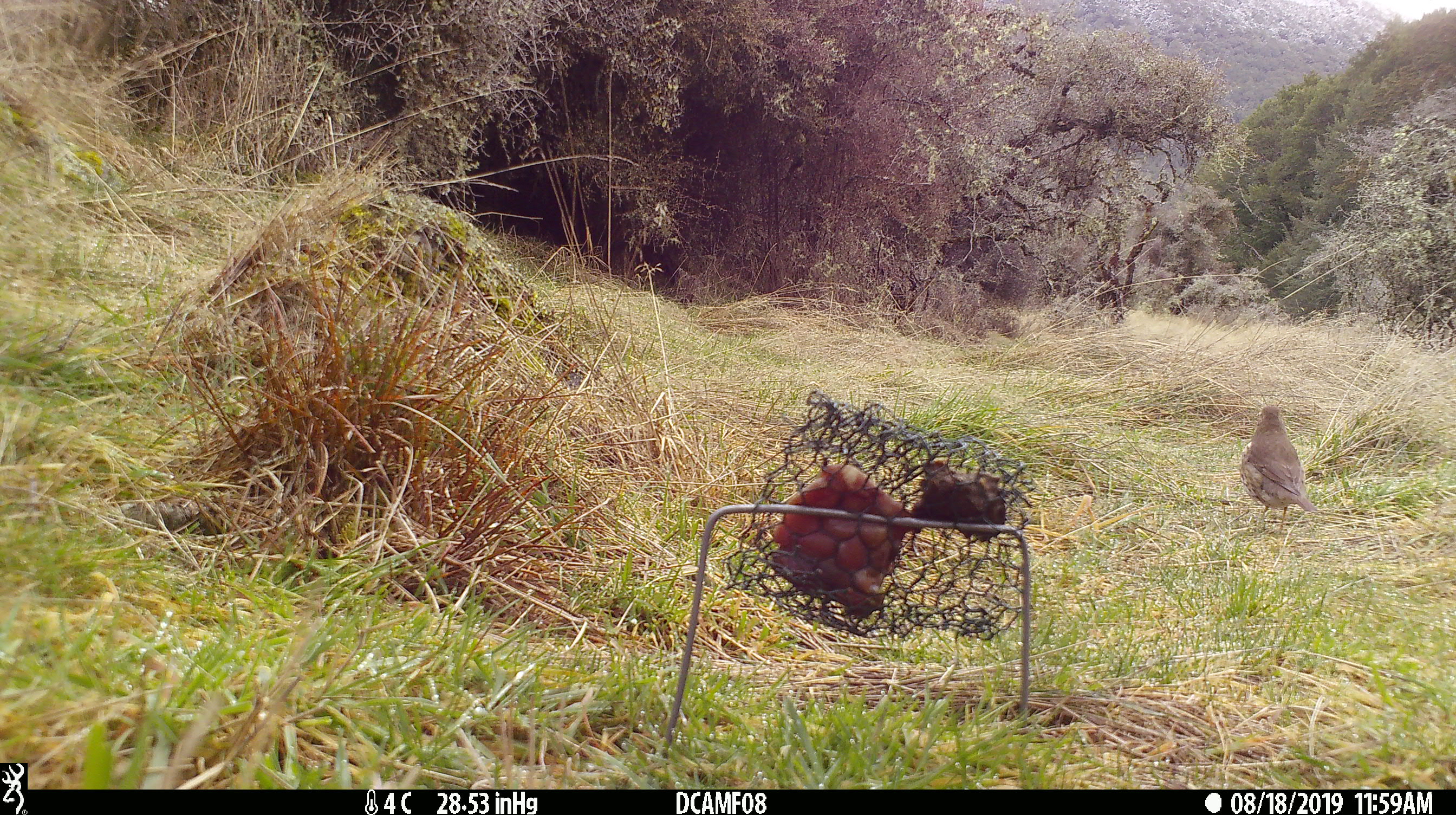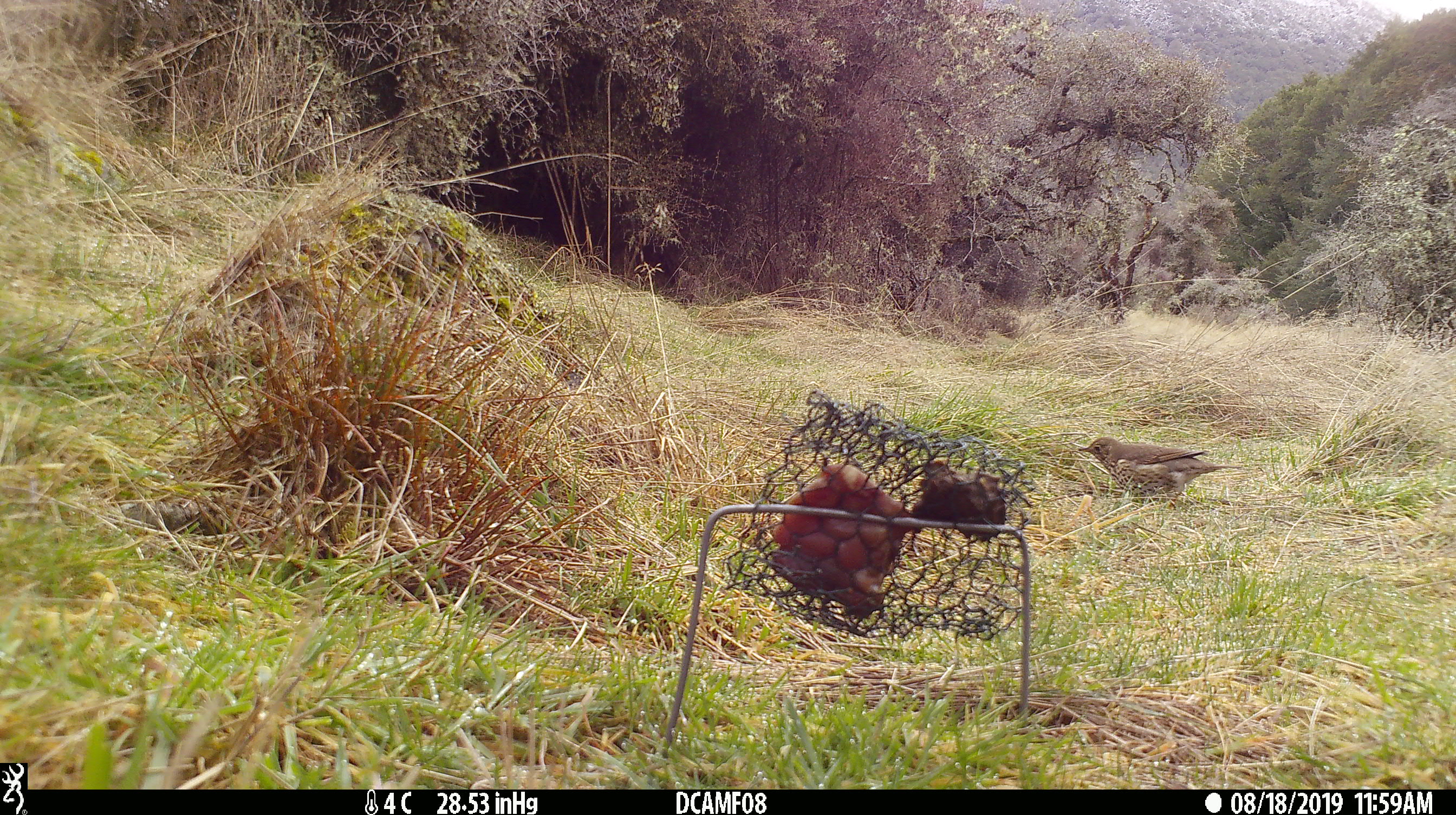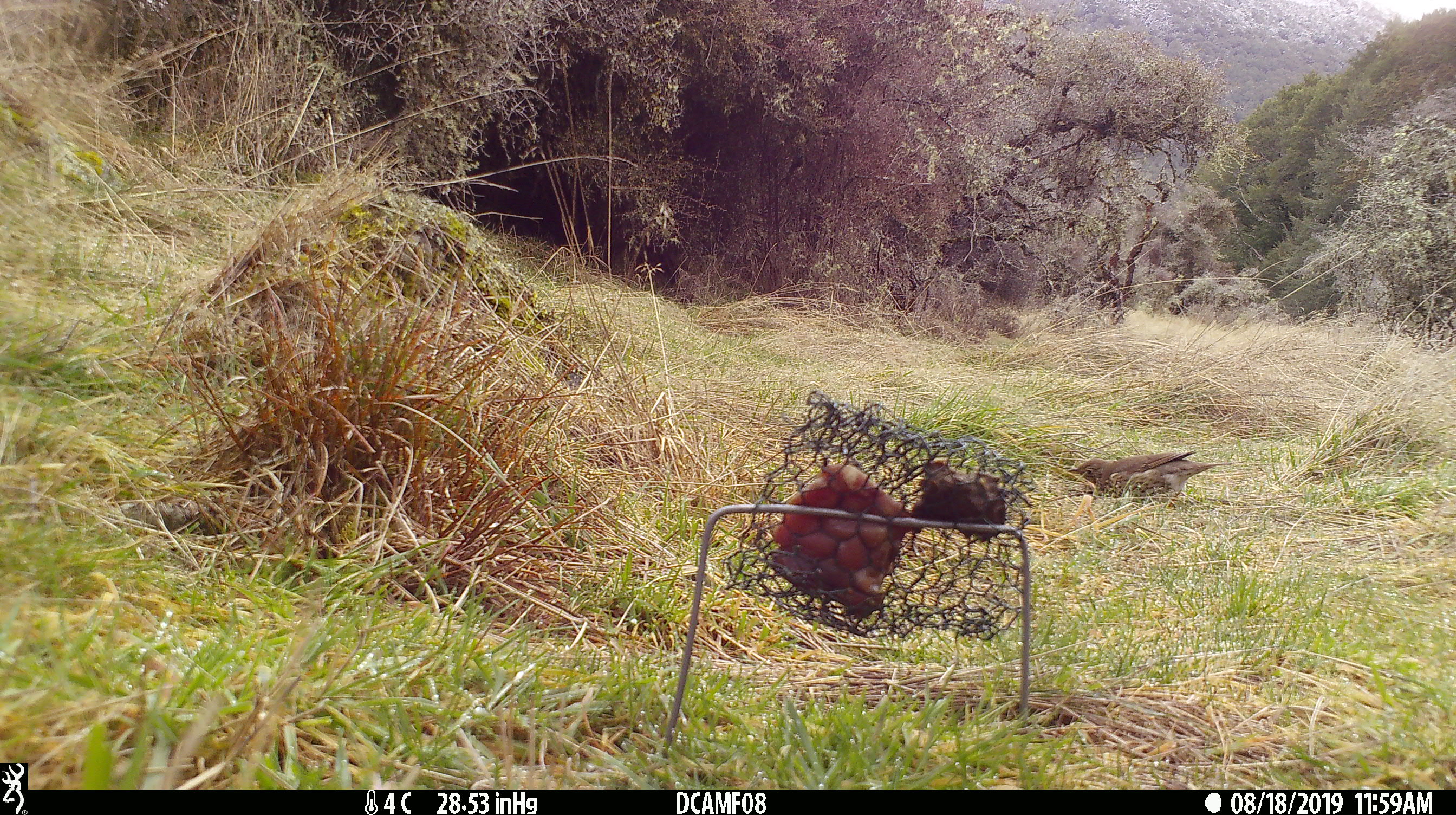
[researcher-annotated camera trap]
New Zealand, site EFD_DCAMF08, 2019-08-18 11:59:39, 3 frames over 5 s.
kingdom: Animalia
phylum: Chordata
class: Aves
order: Passeriformes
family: Turdidae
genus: Turdus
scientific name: Turdus philomelos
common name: song thrush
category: thrush